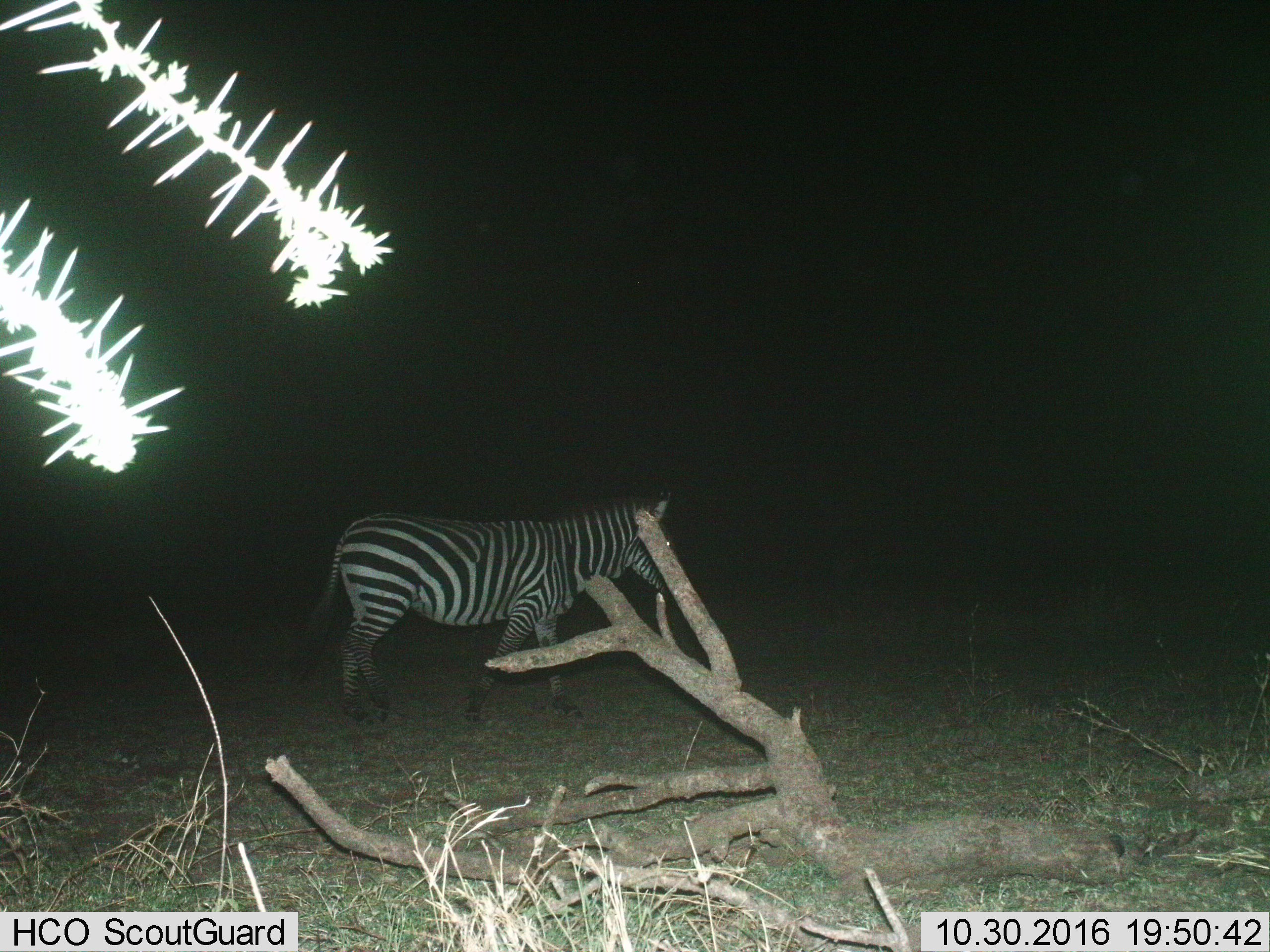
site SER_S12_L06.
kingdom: Animalia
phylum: Chordata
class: Mammalia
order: Perissodactyla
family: Equidae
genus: Equus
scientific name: Equus quagga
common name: plains zebra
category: zebraplains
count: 1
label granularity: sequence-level